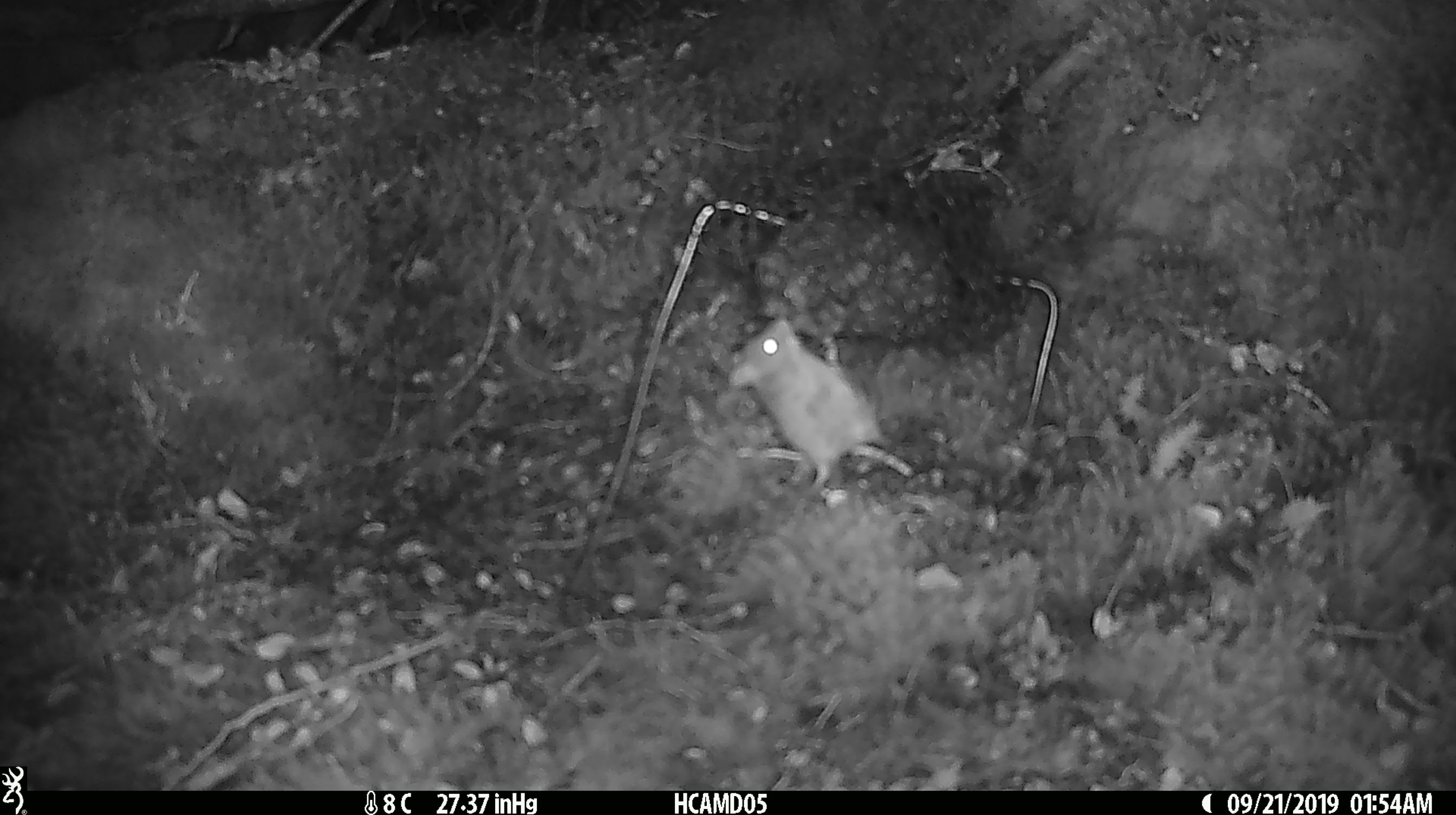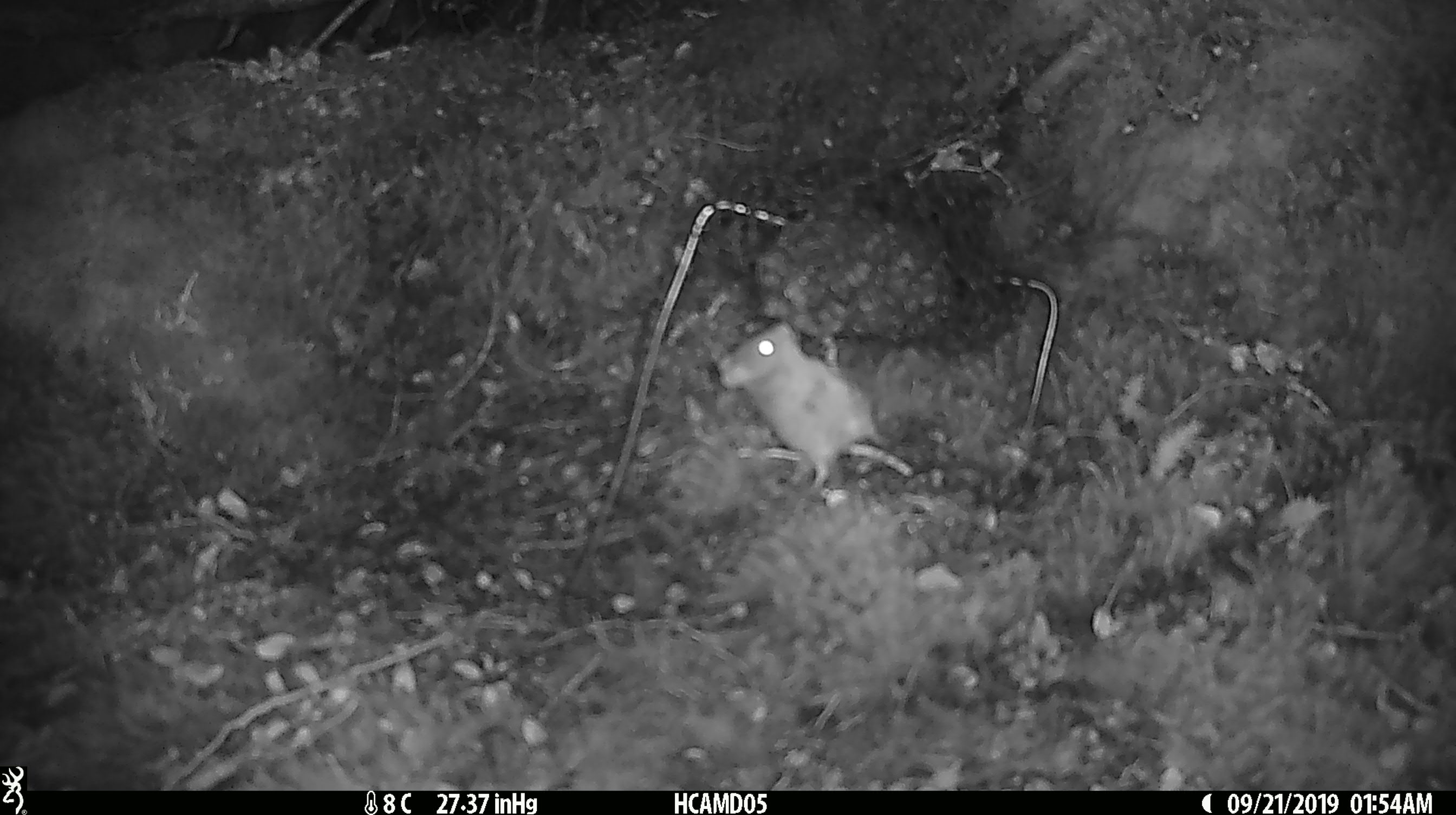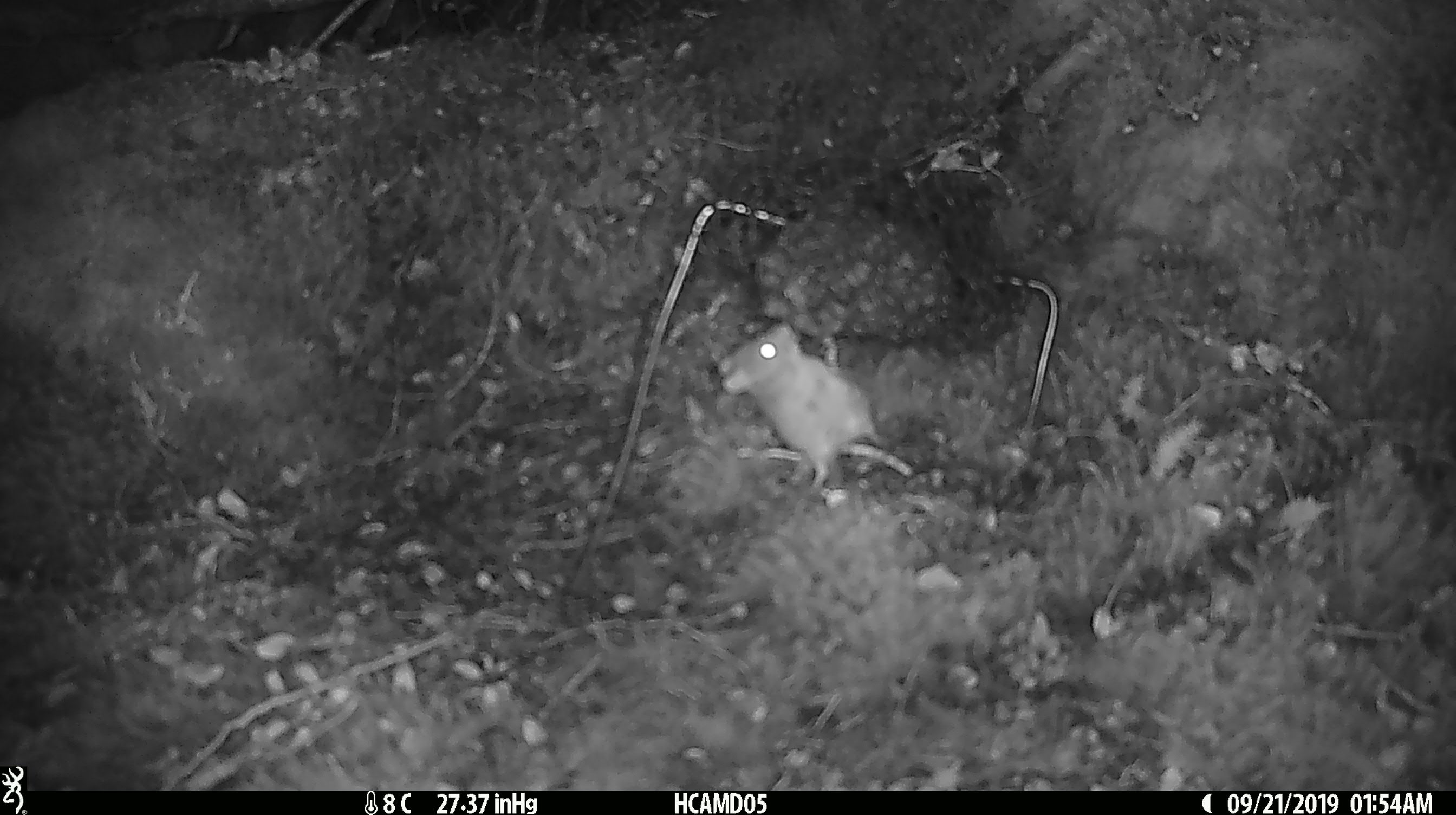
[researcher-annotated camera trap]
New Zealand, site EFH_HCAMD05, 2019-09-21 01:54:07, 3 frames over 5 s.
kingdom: Animalia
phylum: Chordata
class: Mammalia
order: Rodentia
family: Muridae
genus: Mus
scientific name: Mus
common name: mouse